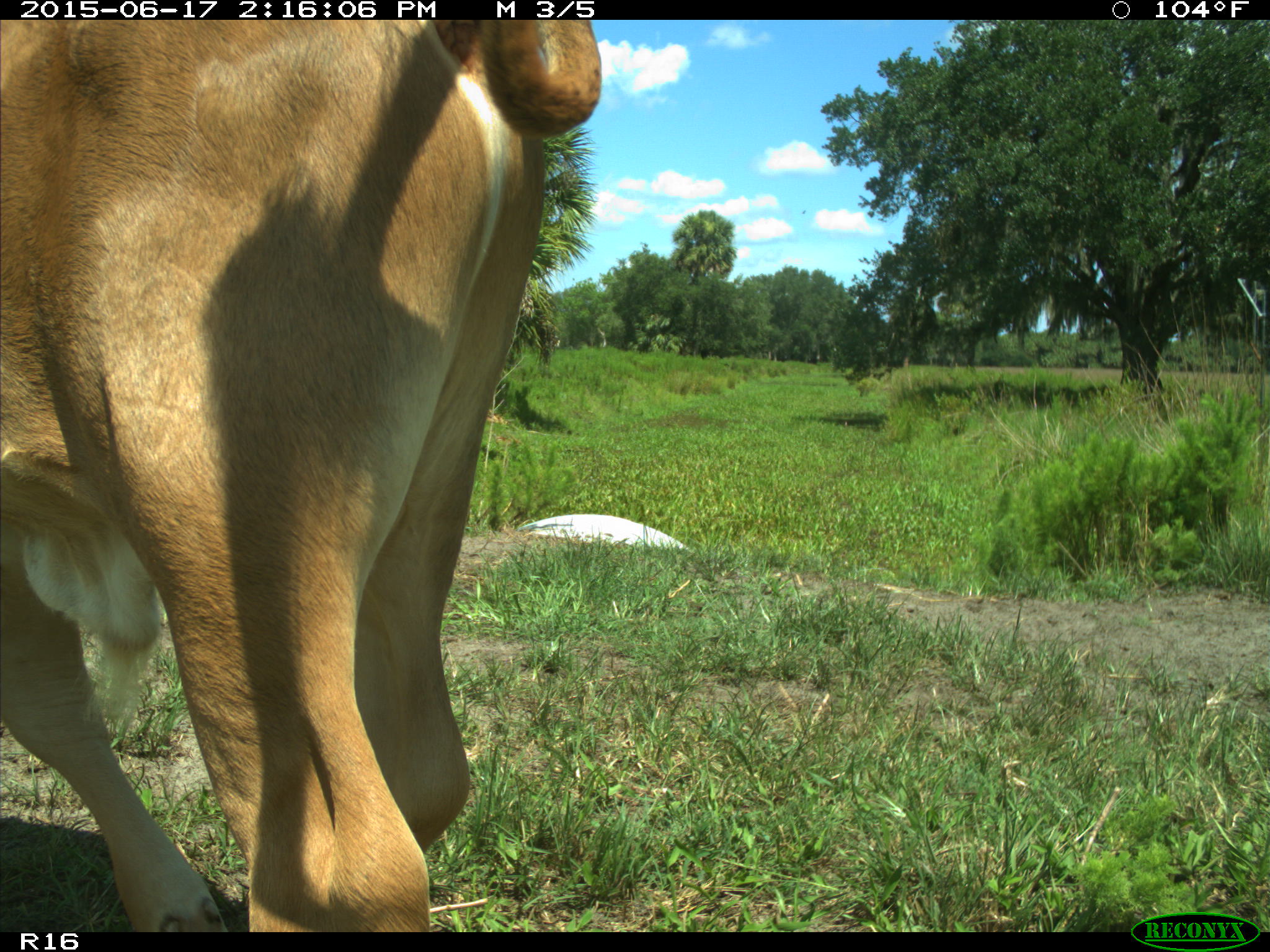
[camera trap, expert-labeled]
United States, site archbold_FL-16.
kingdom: Animalia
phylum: Chordata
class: Mammalia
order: Artiodactyla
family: Bovidae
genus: Bos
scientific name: Bos taurus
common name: domestic cow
Bos taurus (domestic cow).